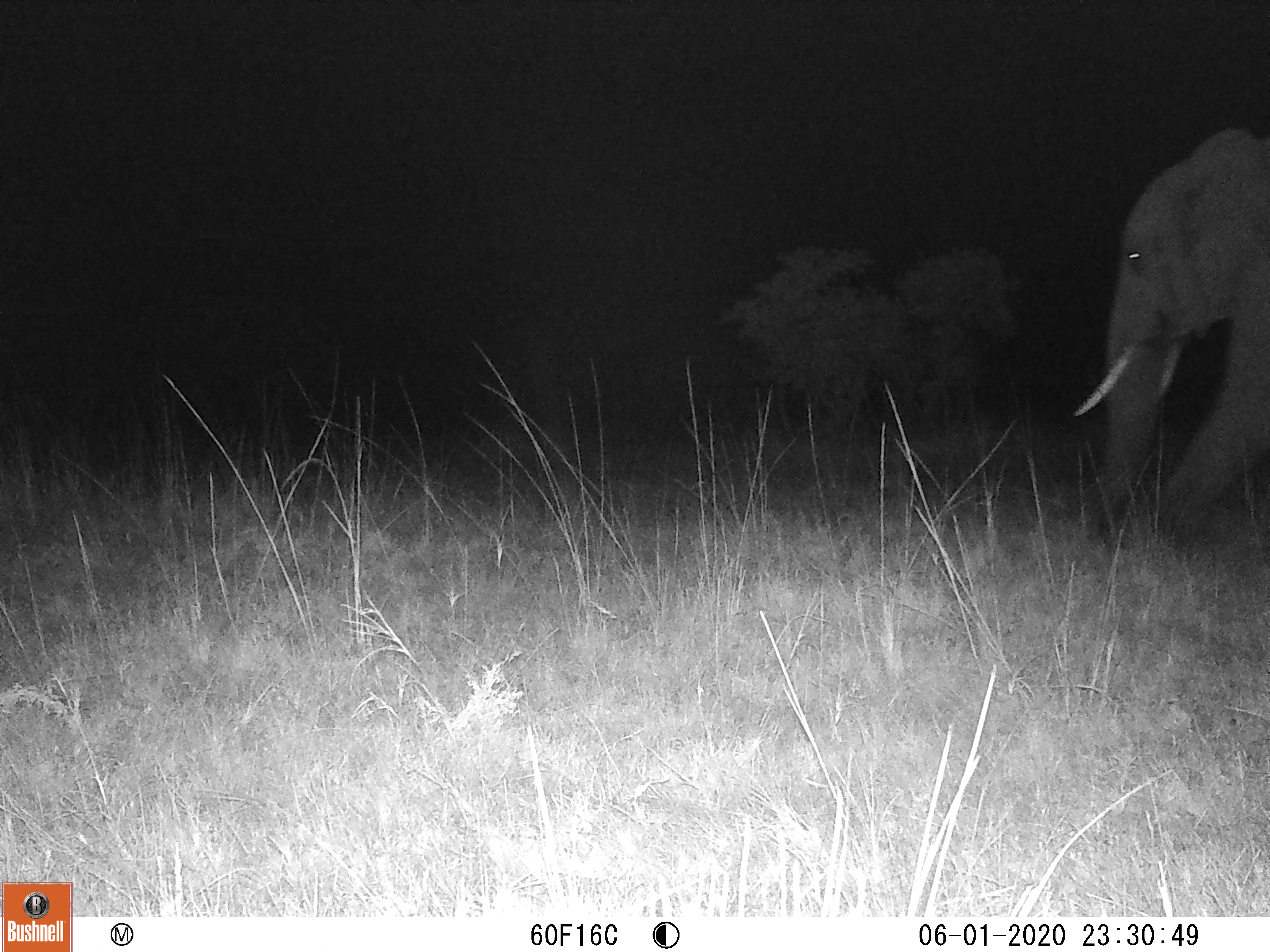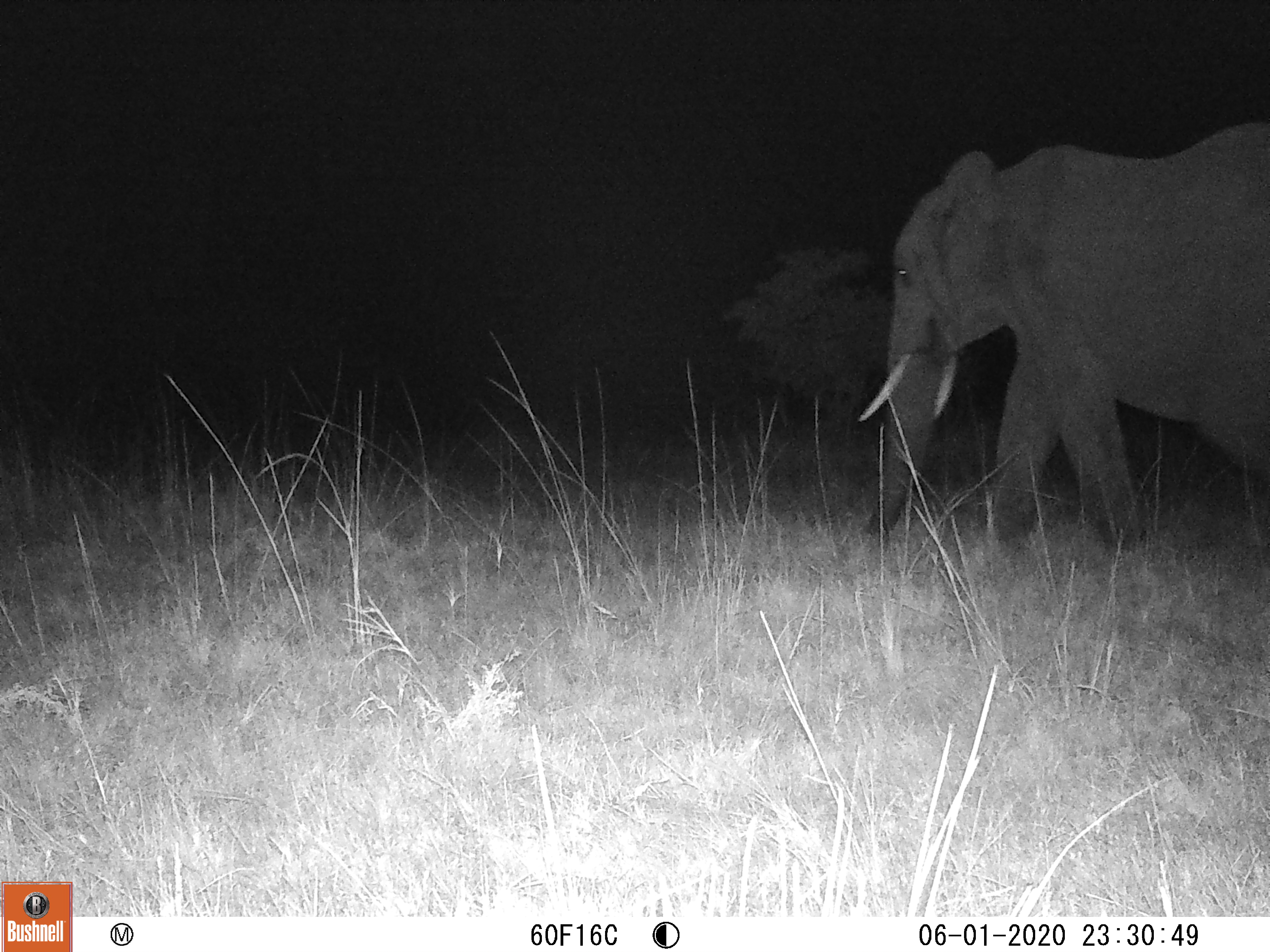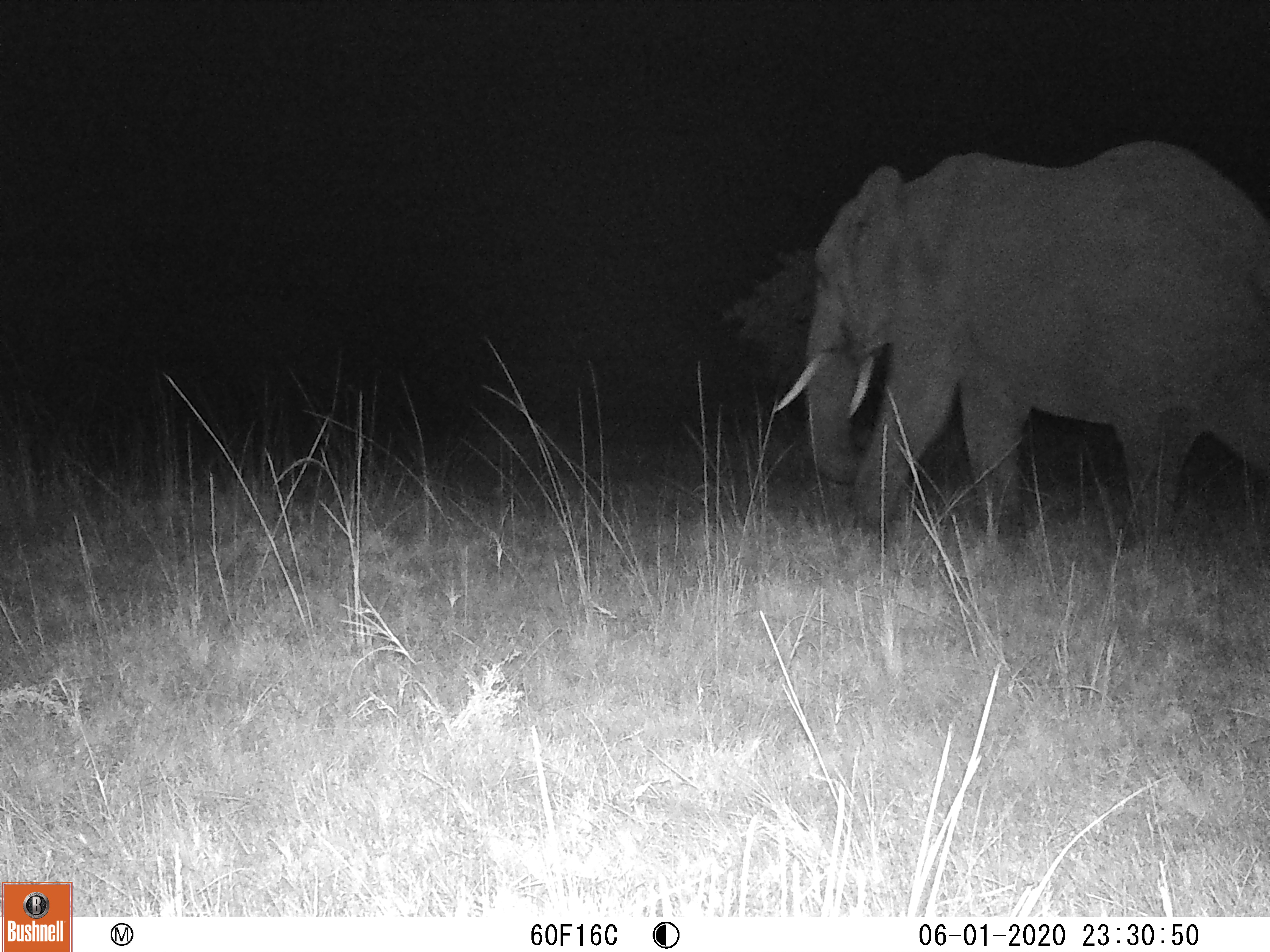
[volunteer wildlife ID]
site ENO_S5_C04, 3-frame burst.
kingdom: Animalia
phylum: Chordata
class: Mammalia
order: Proboscidea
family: Elephantidae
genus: Loxodonta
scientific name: Loxodonta africana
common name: african bush elephant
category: elephant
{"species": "elephant (african bush elephant) (Loxodonta africana)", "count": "1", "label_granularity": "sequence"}